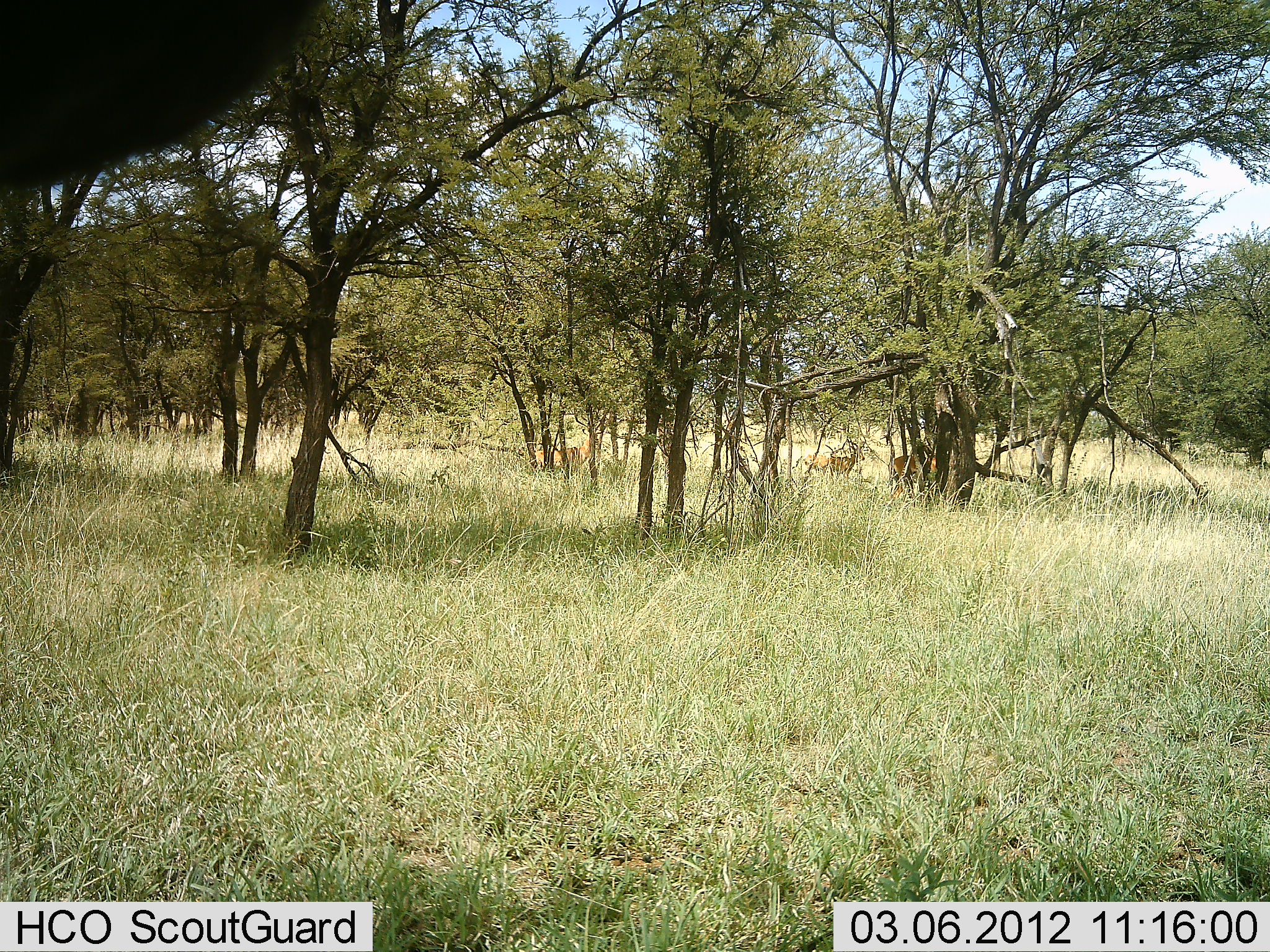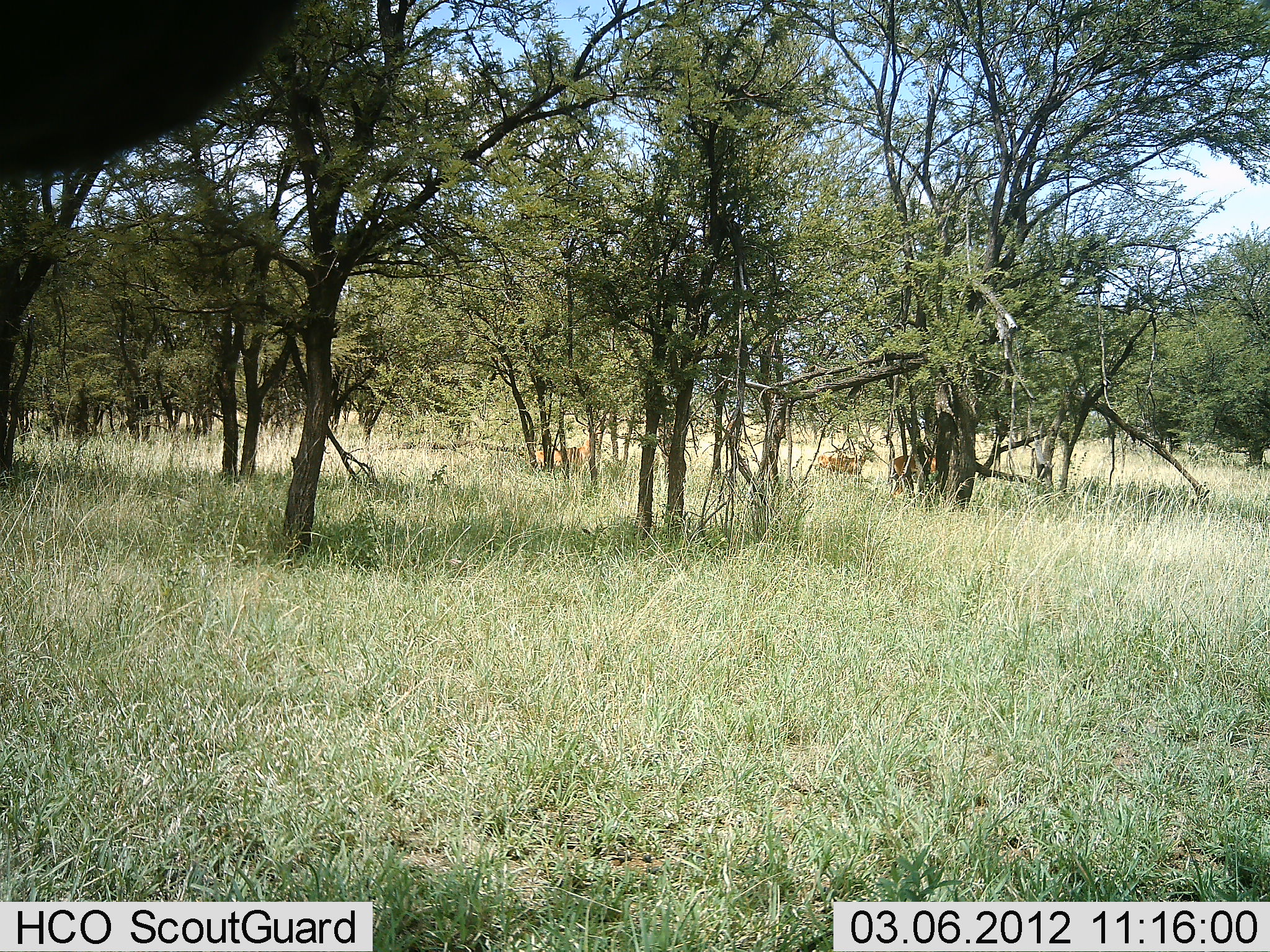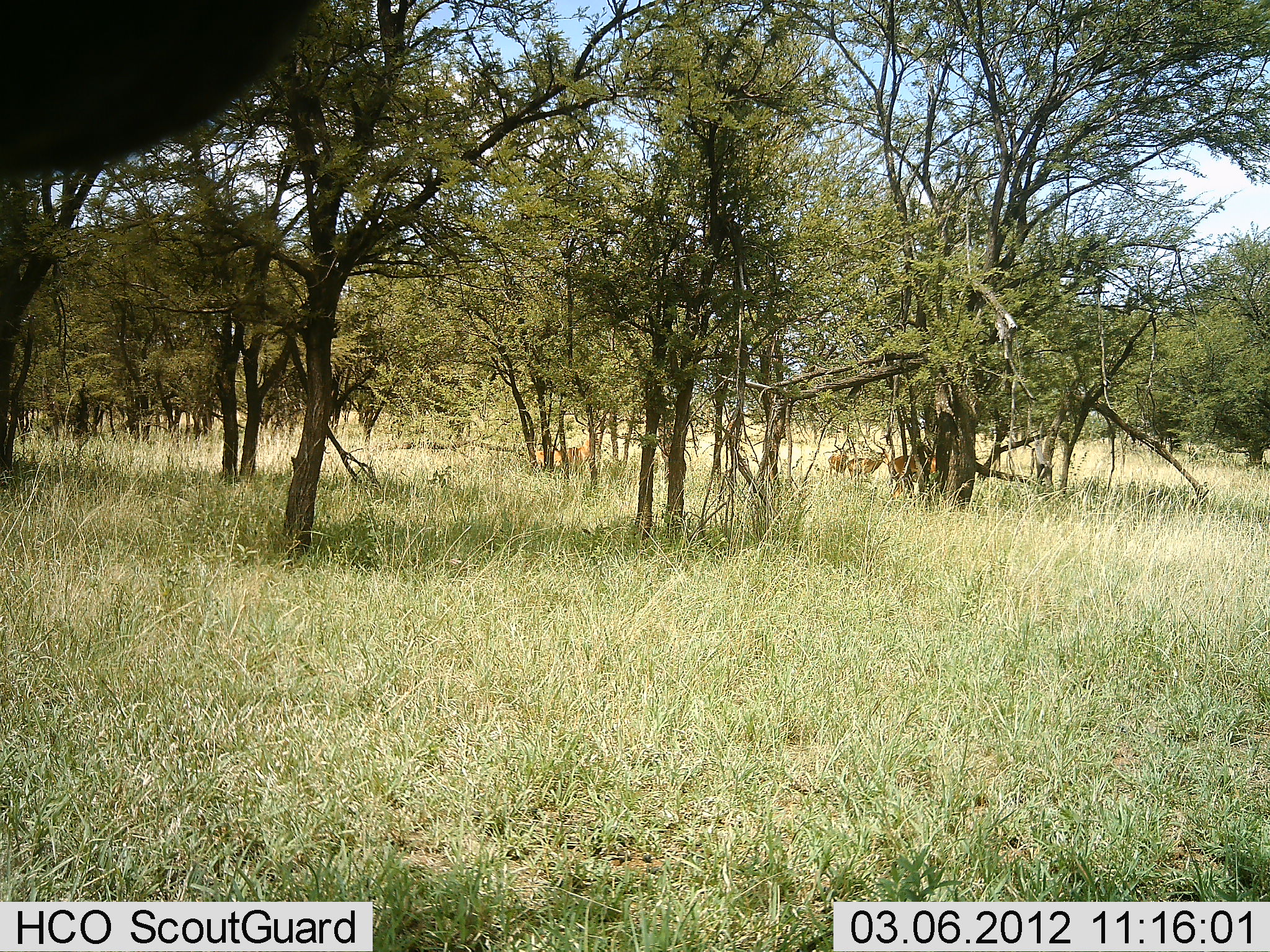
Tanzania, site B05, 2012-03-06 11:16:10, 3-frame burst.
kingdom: Animalia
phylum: Chordata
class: Mammalia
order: Artiodactyla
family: Bovidae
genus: Aepyceros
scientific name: Aepyceros melampus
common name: impala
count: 3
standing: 60%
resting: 0%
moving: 87%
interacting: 0%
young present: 0%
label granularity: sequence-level